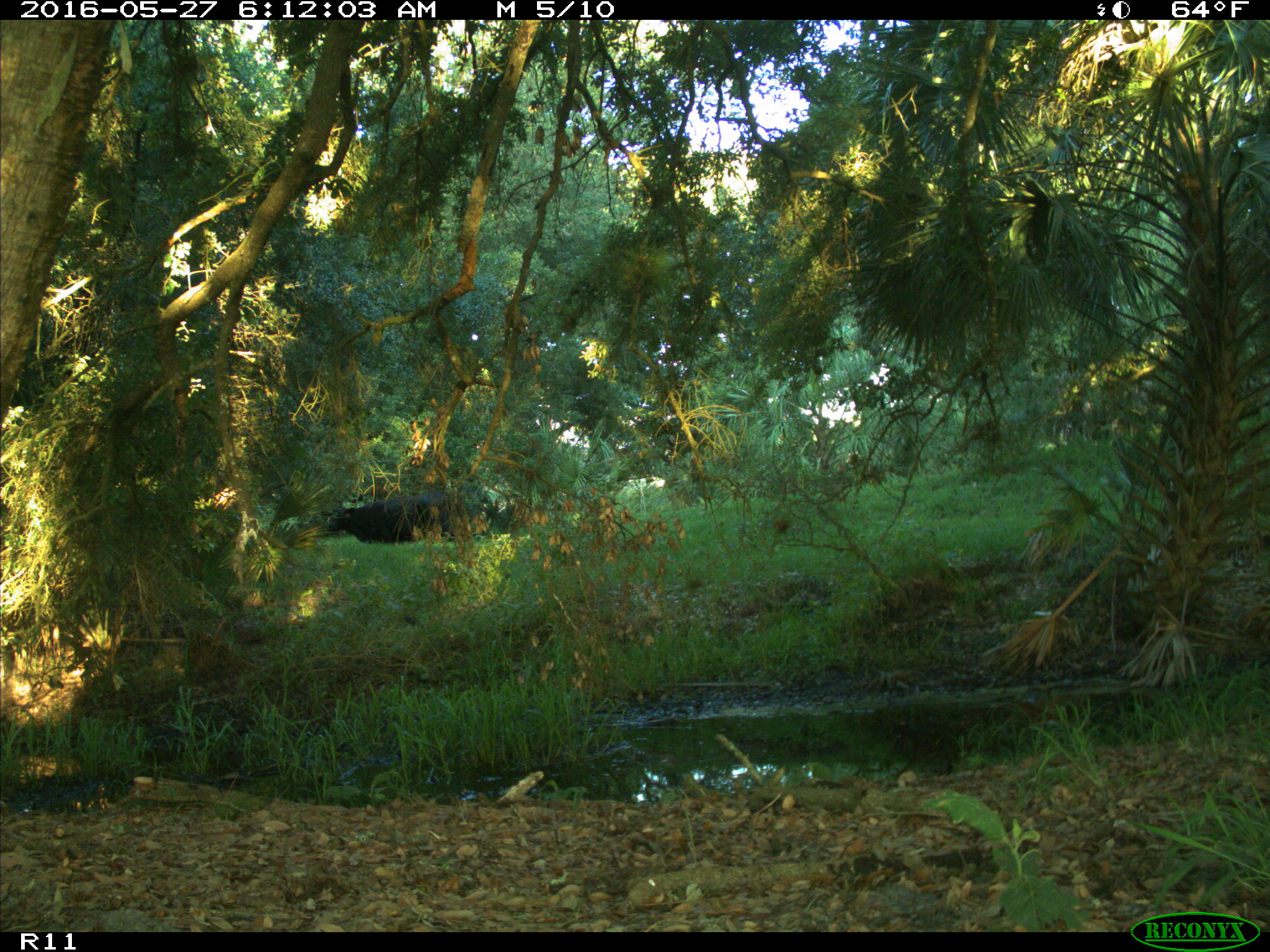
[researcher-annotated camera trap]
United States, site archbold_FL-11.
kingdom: Animalia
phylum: Chordata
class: Mammalia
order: Artiodactyla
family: Bovidae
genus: Bos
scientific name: Bos taurus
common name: domestic cow